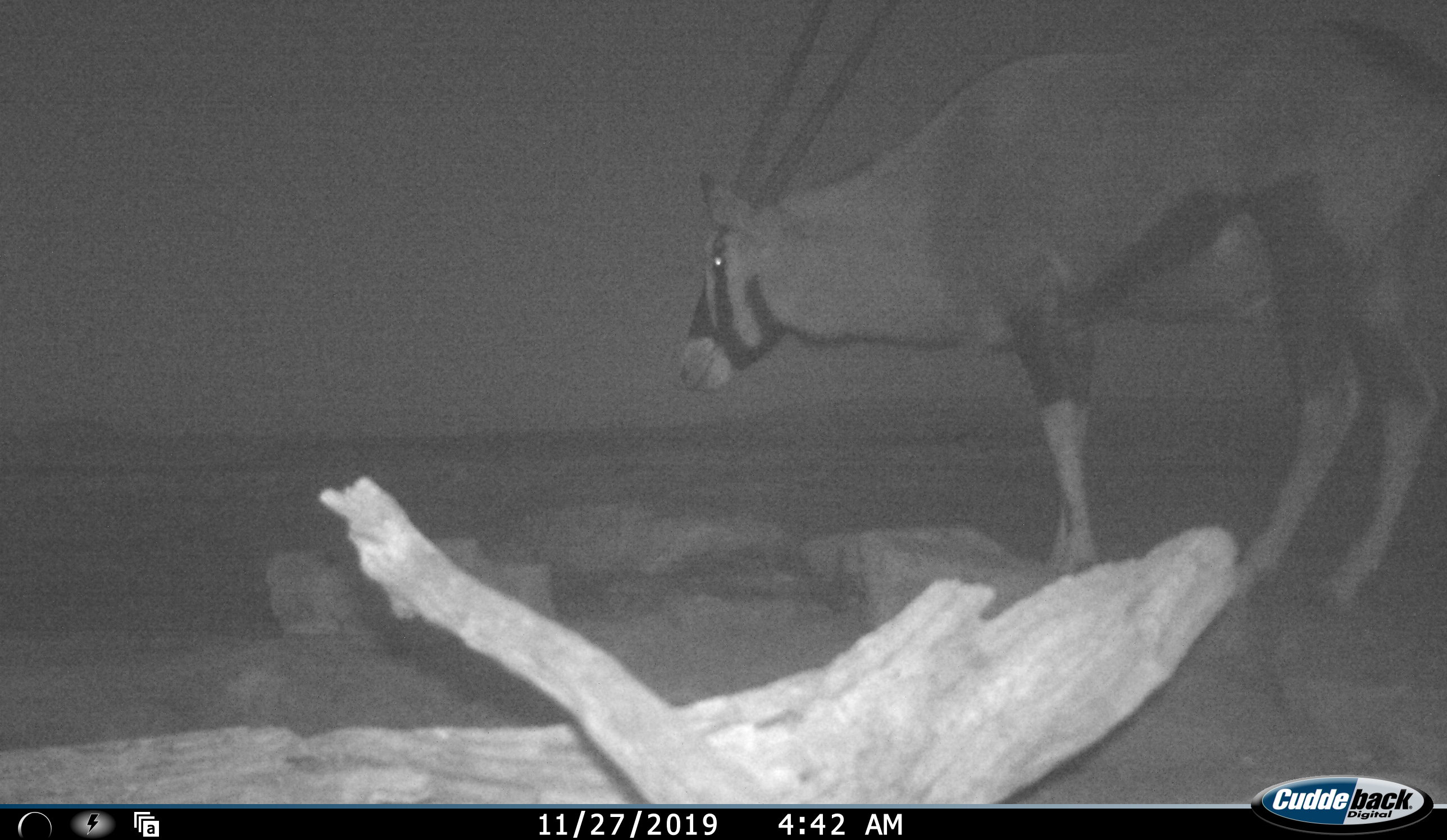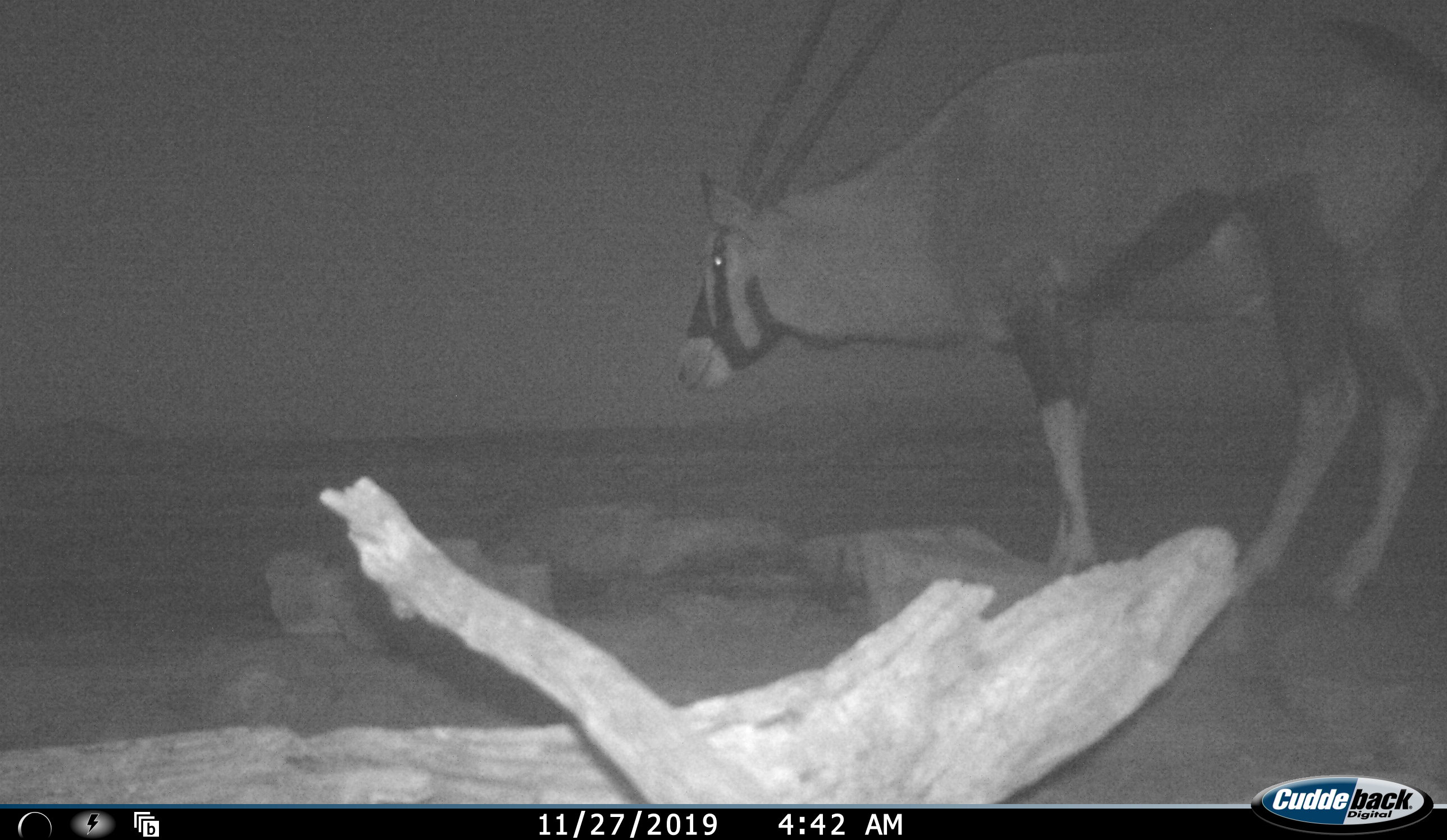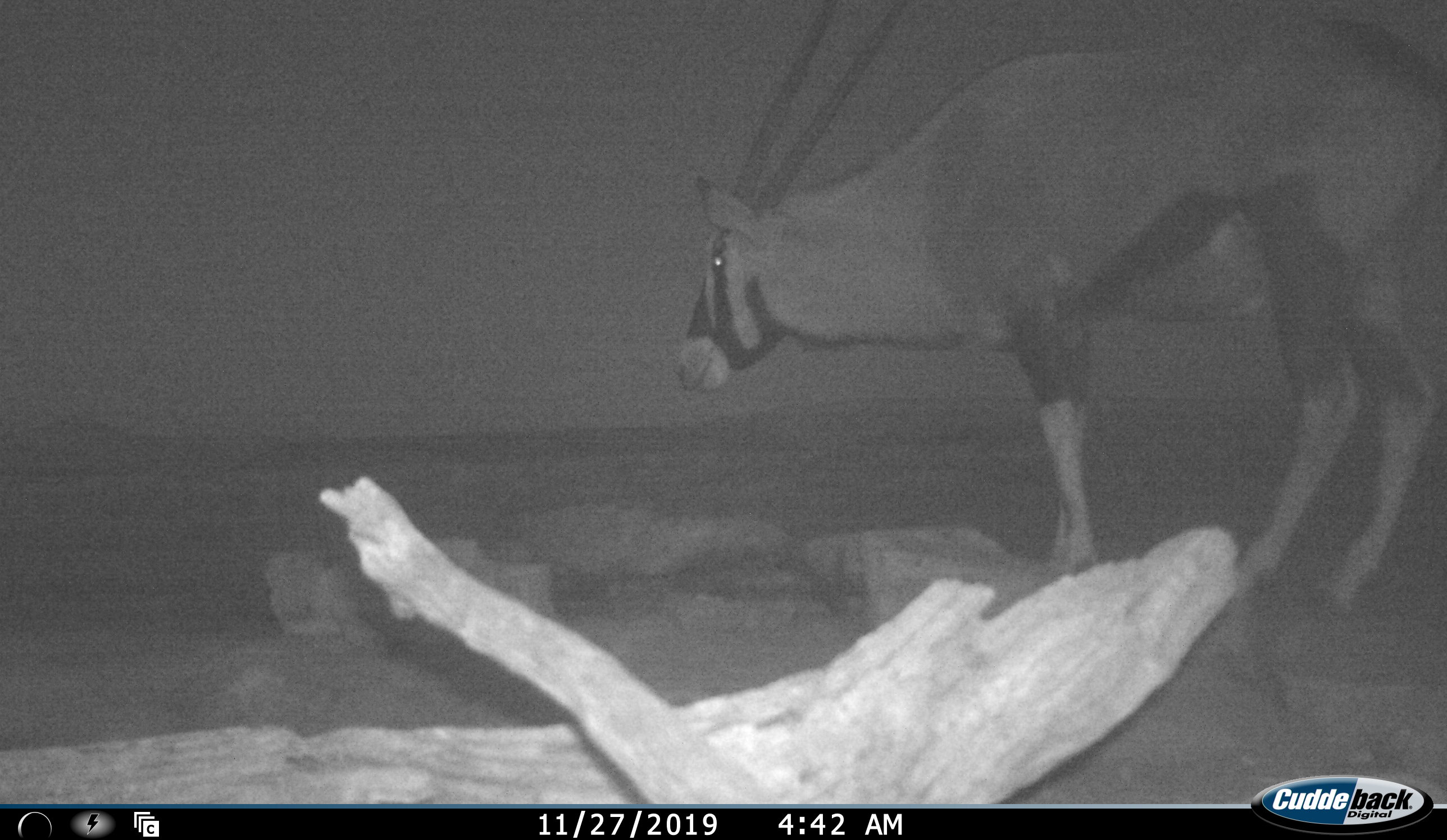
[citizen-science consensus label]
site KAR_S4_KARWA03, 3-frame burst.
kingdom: Animalia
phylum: Chordata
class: Mammalia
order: Artiodactyla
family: Bovidae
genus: Oryx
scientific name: Oryx gazella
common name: gemsbok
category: oryx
Oryx (gemsbok) (Oryx gazella), count 1. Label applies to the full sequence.